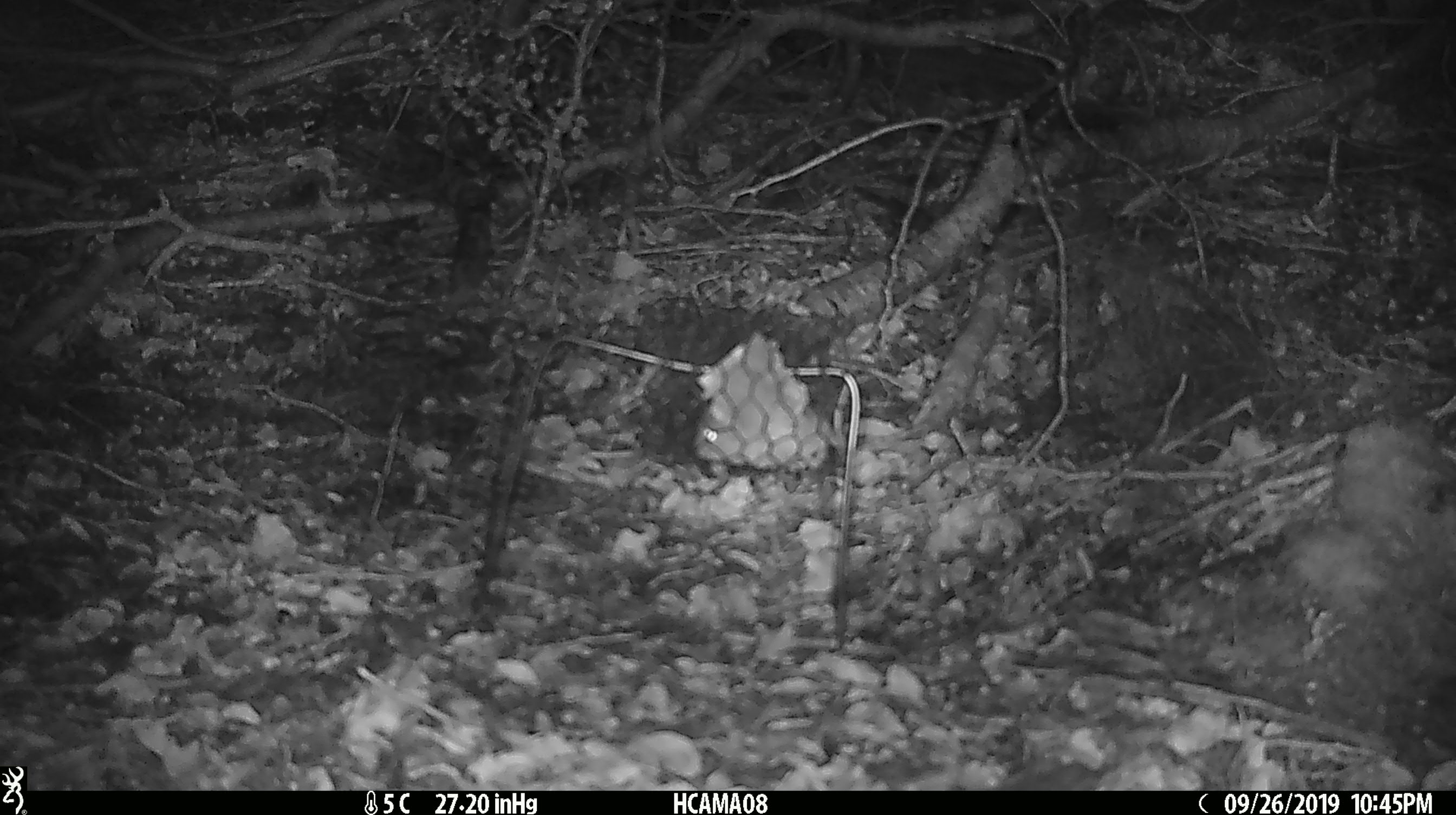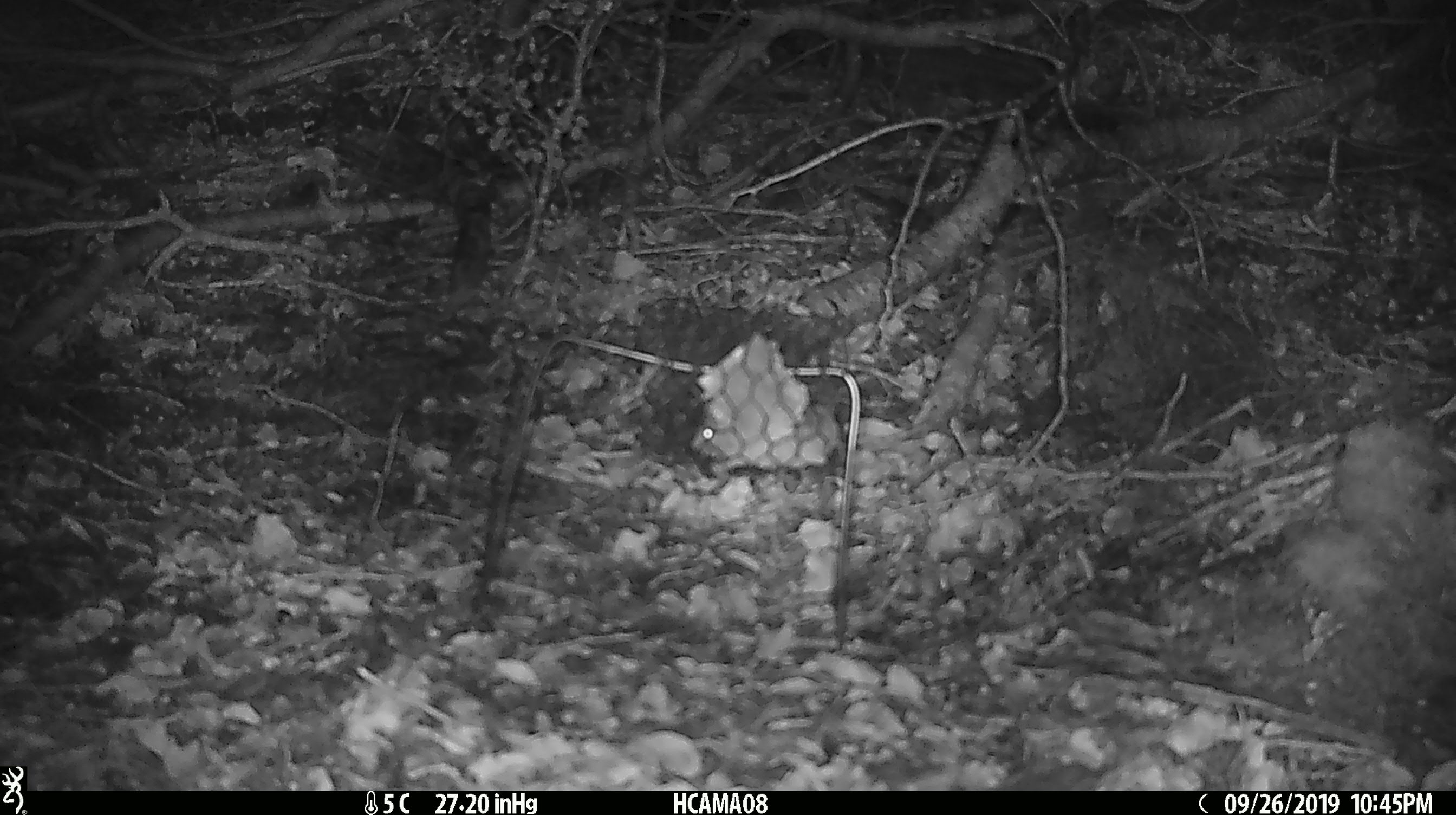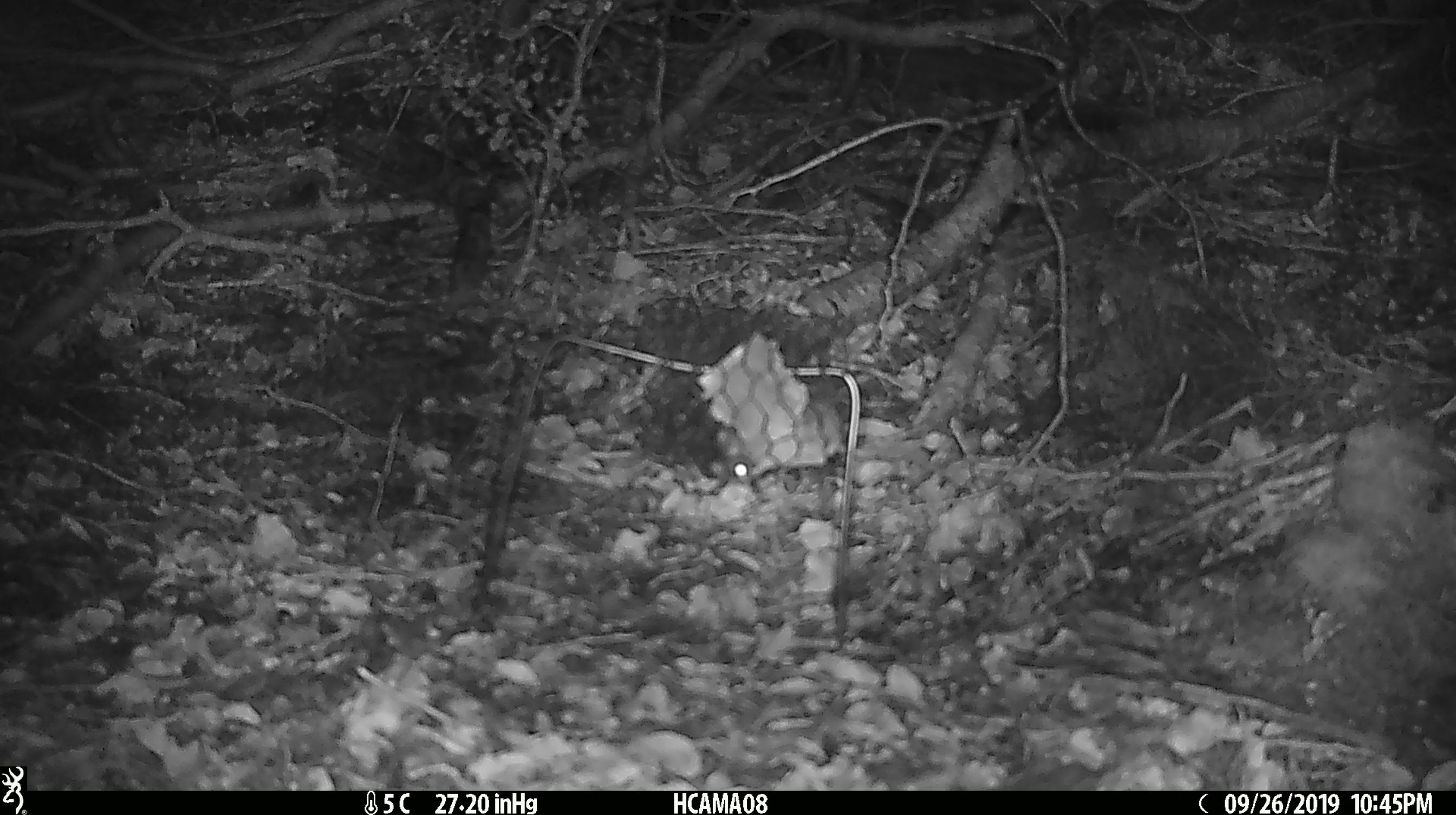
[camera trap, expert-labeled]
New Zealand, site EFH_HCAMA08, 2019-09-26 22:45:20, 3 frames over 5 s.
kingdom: Animalia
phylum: Chordata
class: Mammalia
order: Rodentia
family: Muridae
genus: Mus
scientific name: Mus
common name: mouse